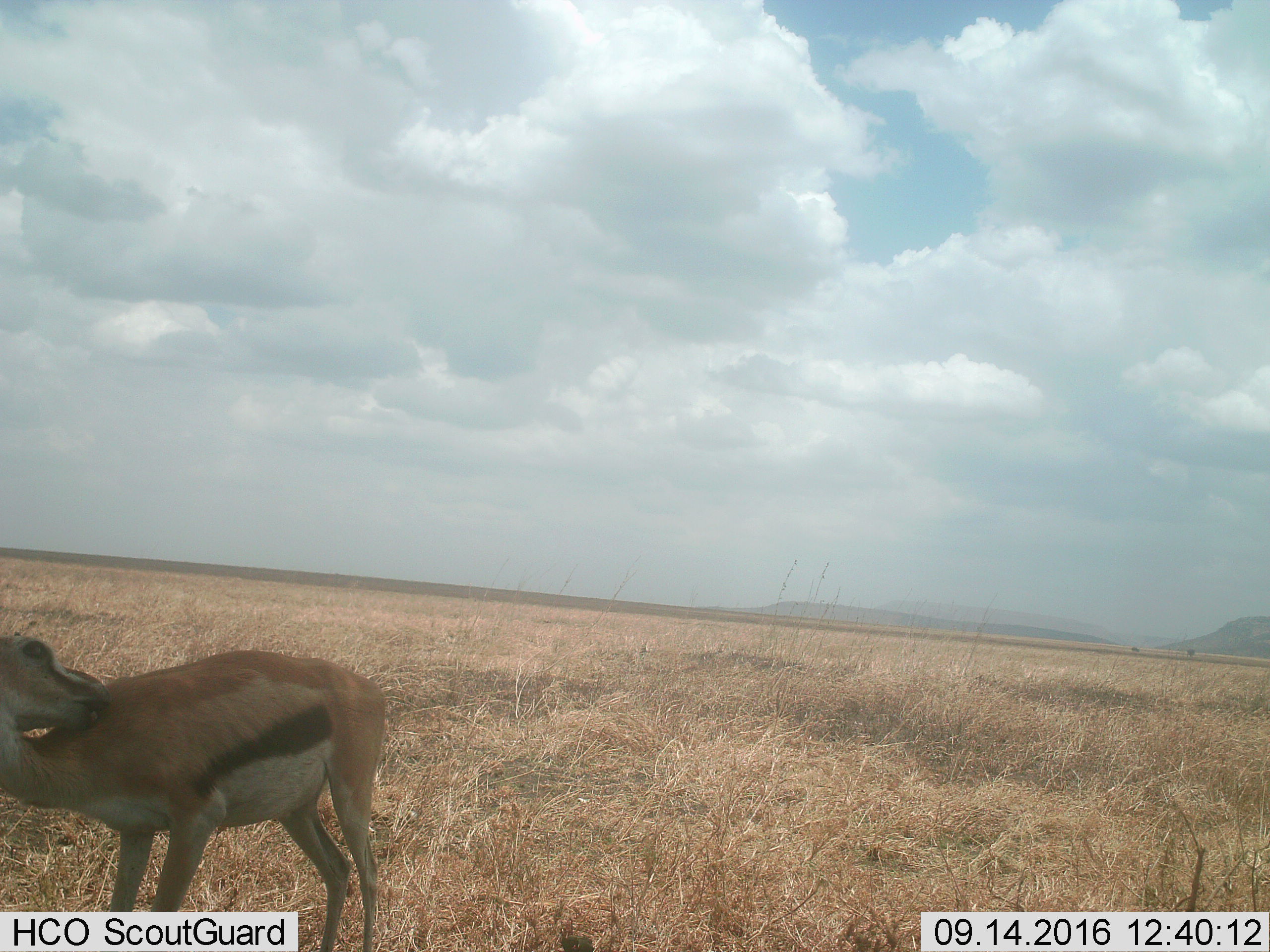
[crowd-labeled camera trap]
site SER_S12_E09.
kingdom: Animalia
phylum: Chordata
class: Mammalia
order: Artiodactyla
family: Bovidae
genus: Eudorcas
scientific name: Eudorcas thomsonii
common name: thomson's gazelle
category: gazellethomsons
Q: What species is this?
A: Gazellethomsons (thomson's gazelle) (Eudorcas thomsonii).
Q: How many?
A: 1.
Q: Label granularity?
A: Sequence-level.